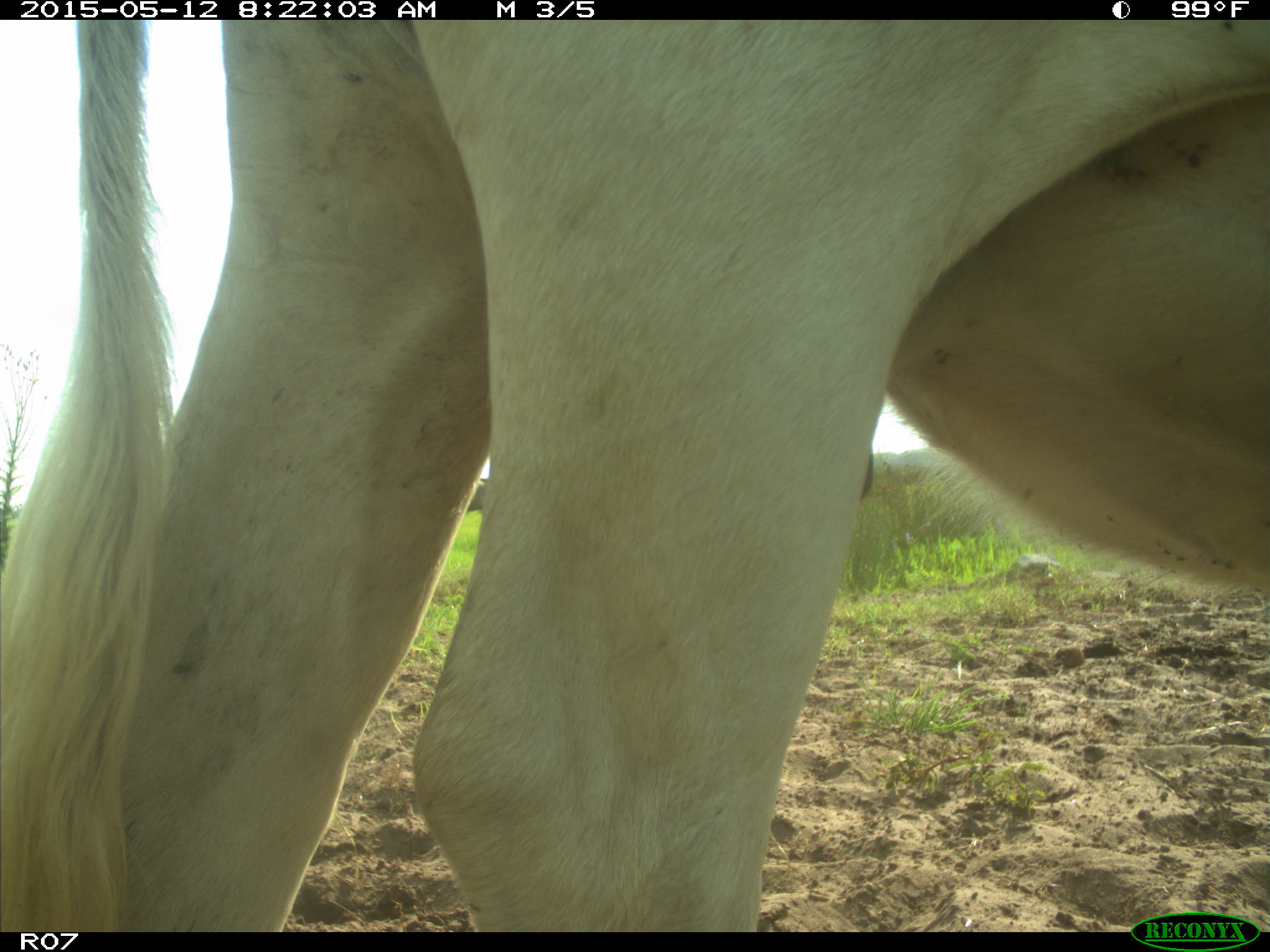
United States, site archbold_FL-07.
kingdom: Animalia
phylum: Chordata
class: Mammalia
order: Artiodactyla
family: Bovidae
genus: Bos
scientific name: Bos taurus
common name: domestic cow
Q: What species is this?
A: Bos taurus (domestic cow).